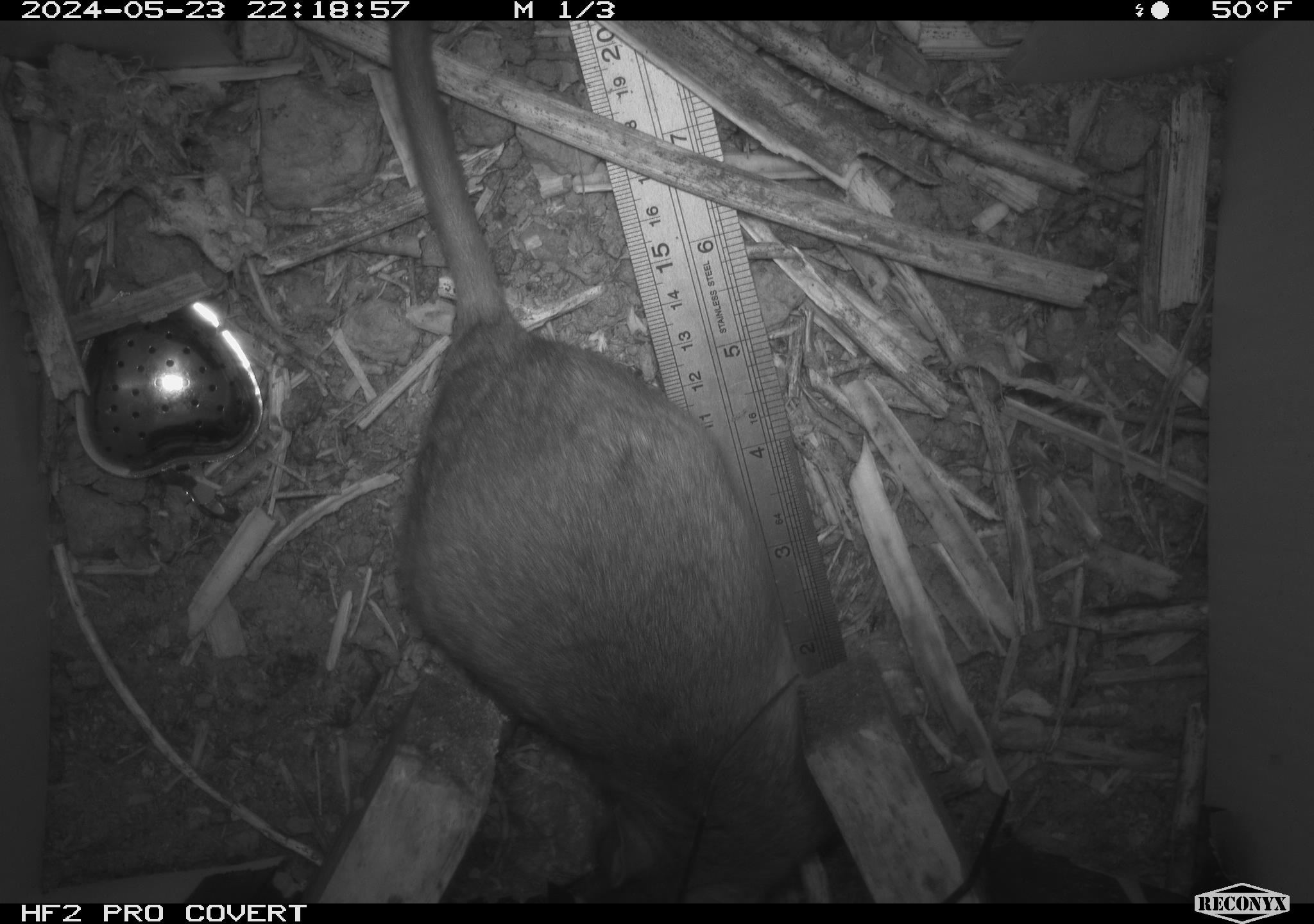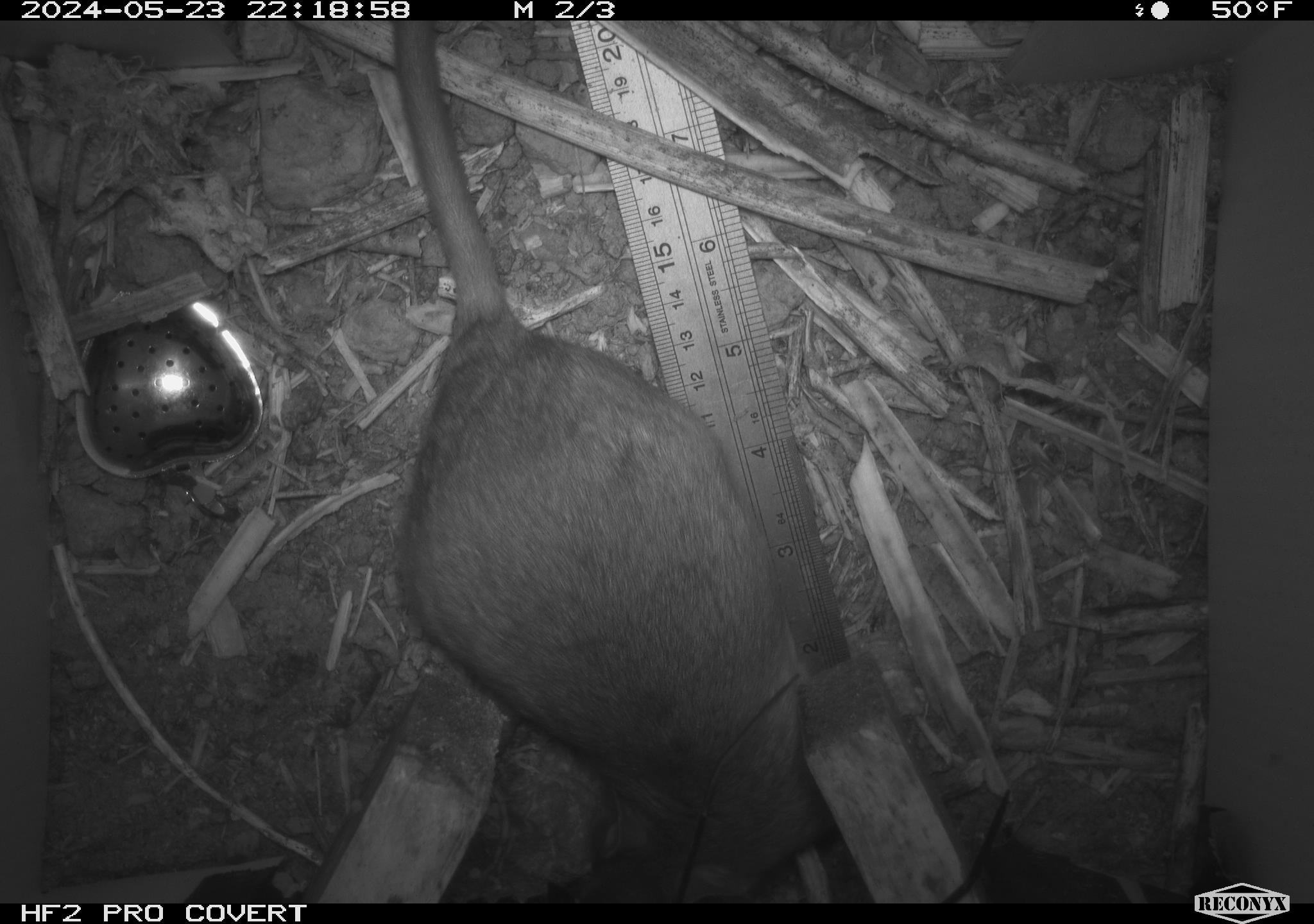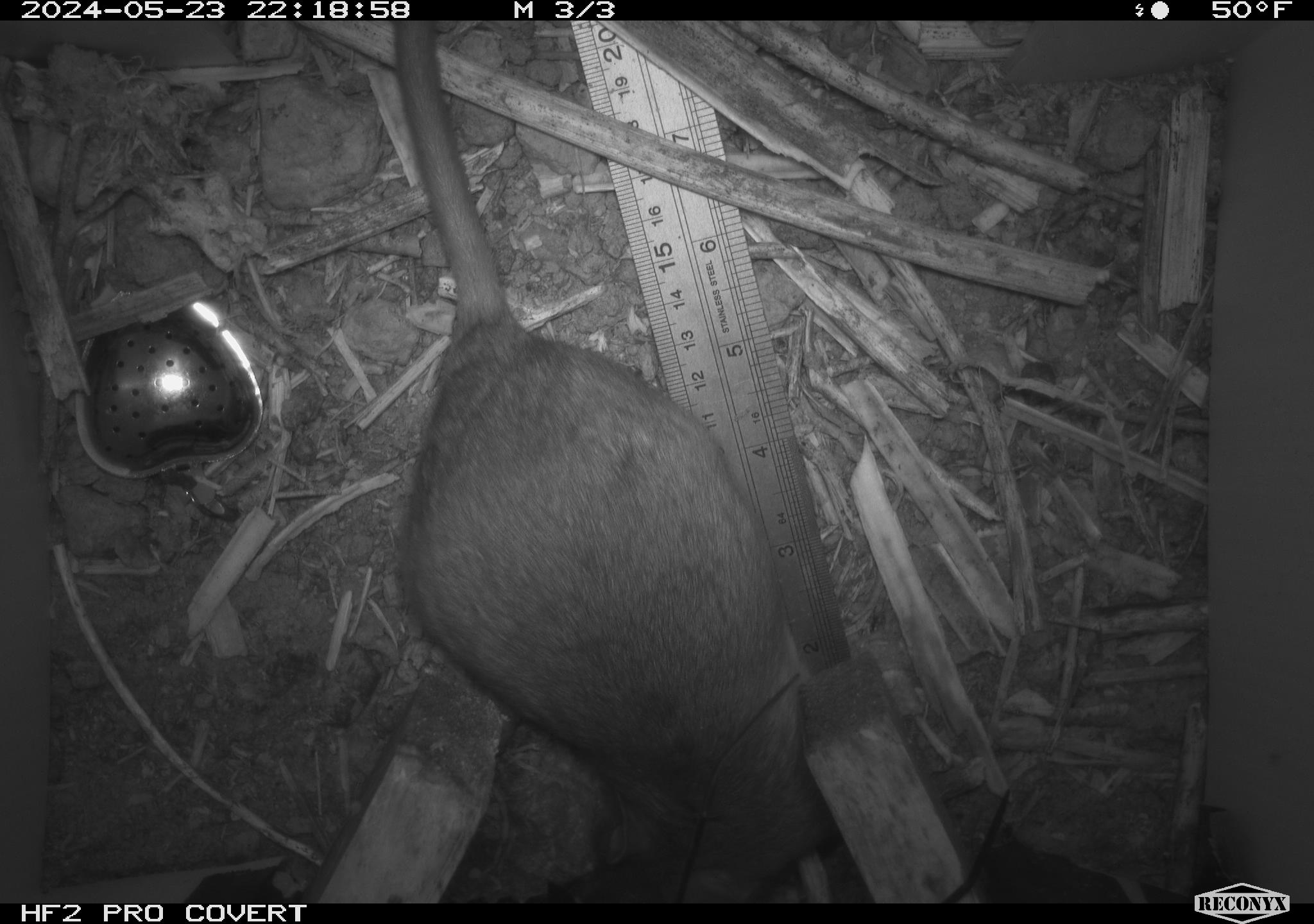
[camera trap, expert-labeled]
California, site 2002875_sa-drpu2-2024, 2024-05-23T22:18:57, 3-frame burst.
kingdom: Animalia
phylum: Chordata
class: Mammalia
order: Rodentia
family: Cricetidae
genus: Neotoma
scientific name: Neotoma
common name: pack rat or woodrat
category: neotoma species